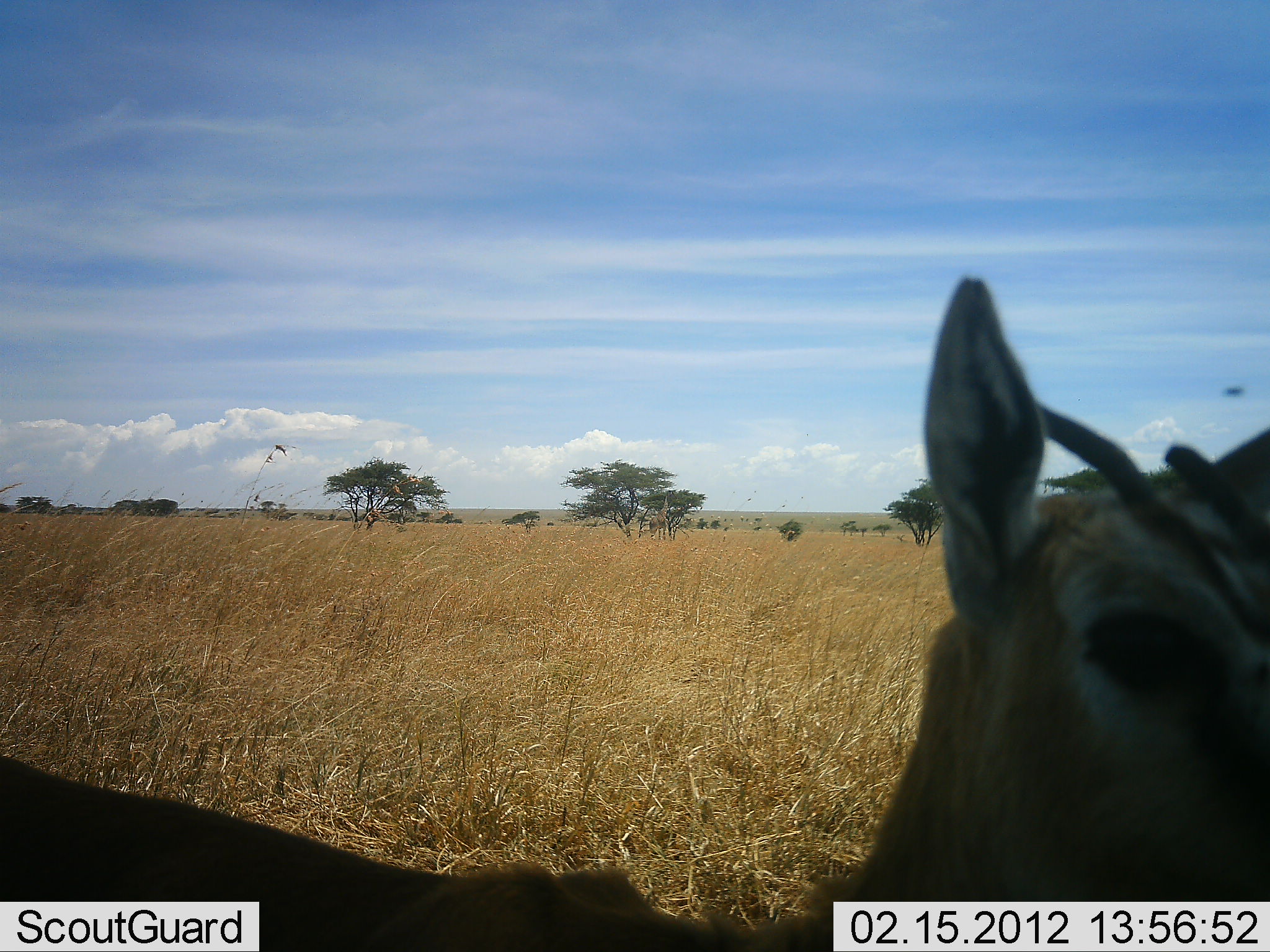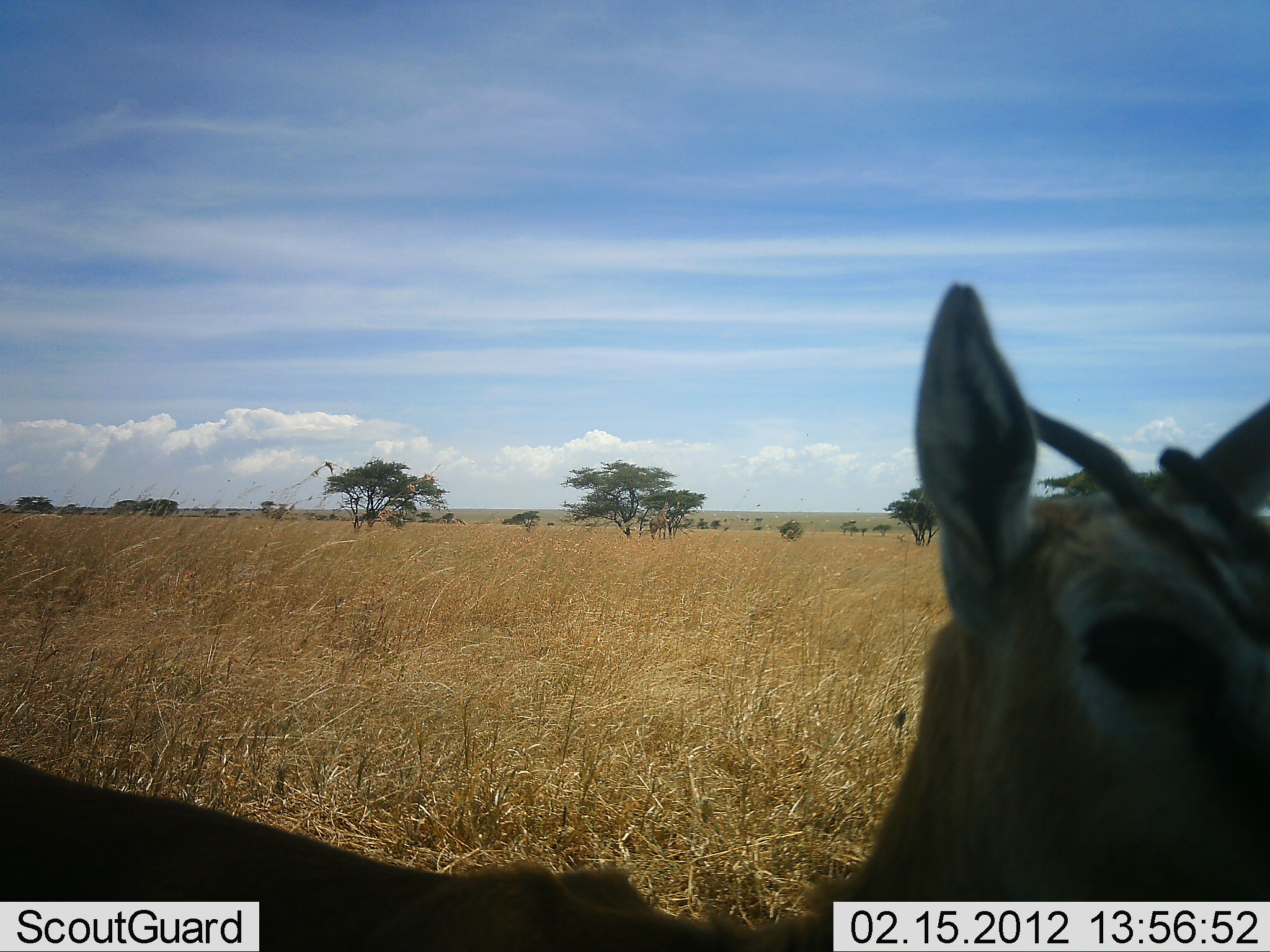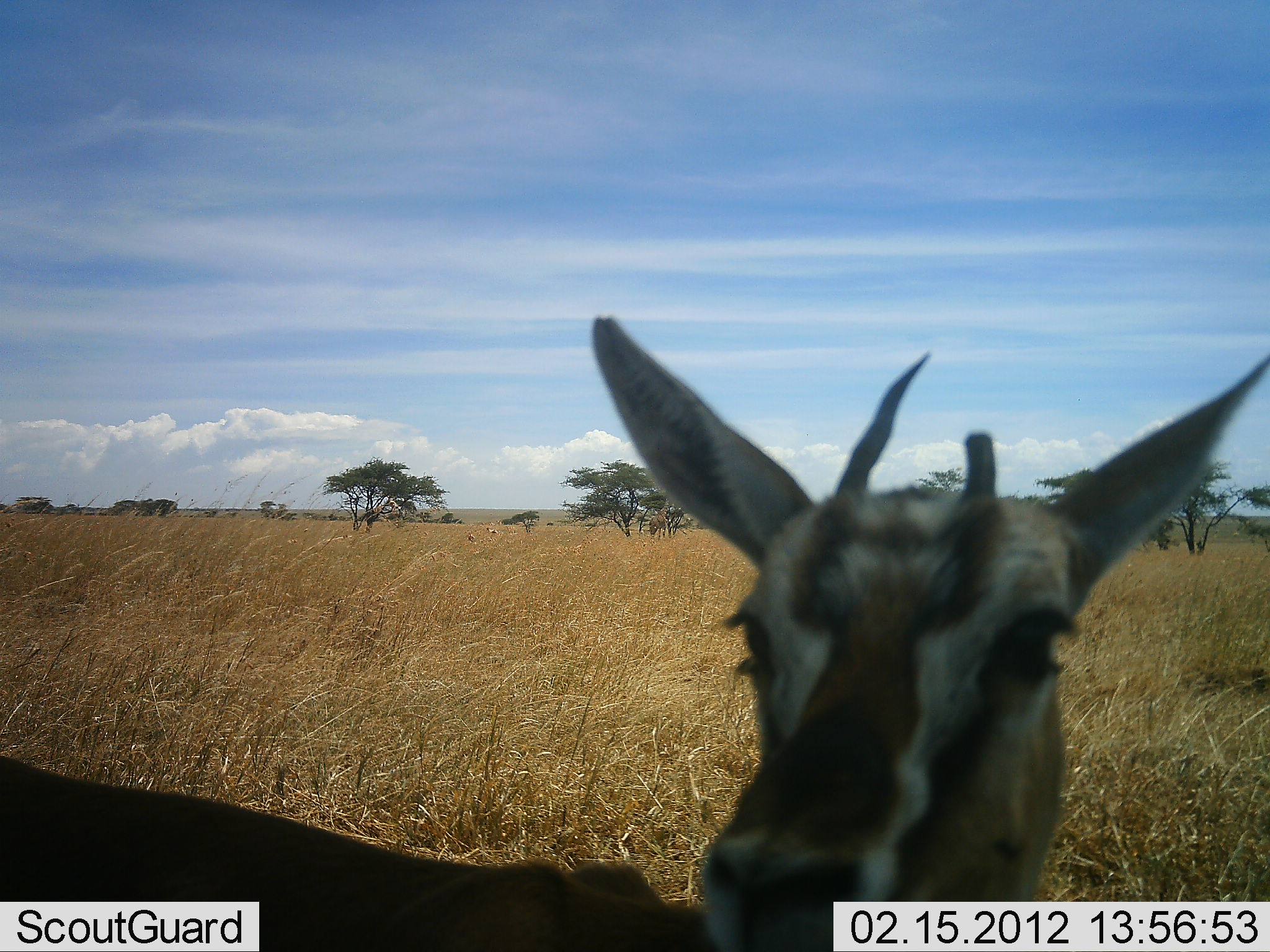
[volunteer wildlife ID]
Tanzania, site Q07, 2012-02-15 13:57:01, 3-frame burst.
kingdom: Animalia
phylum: Chordata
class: Mammalia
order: Artiodactyla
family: Bovidae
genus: Eudorcas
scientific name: Eudorcas thomsonii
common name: thomson's gazelle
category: gazellethomsons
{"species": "gazellethomsons (thomson's gazelle) (Eudorcas thomsonii)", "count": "1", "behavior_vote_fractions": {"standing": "86%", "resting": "11%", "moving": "4%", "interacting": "0%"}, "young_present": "0%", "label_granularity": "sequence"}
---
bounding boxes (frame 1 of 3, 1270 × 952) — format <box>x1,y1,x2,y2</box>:
animal: <box>3,275,1270,952</box>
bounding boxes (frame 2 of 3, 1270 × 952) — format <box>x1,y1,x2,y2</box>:
animal: <box>1,277,1269,952</box>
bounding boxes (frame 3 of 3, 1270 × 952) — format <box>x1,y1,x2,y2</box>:
animal: <box>1,316,1268,952</box>